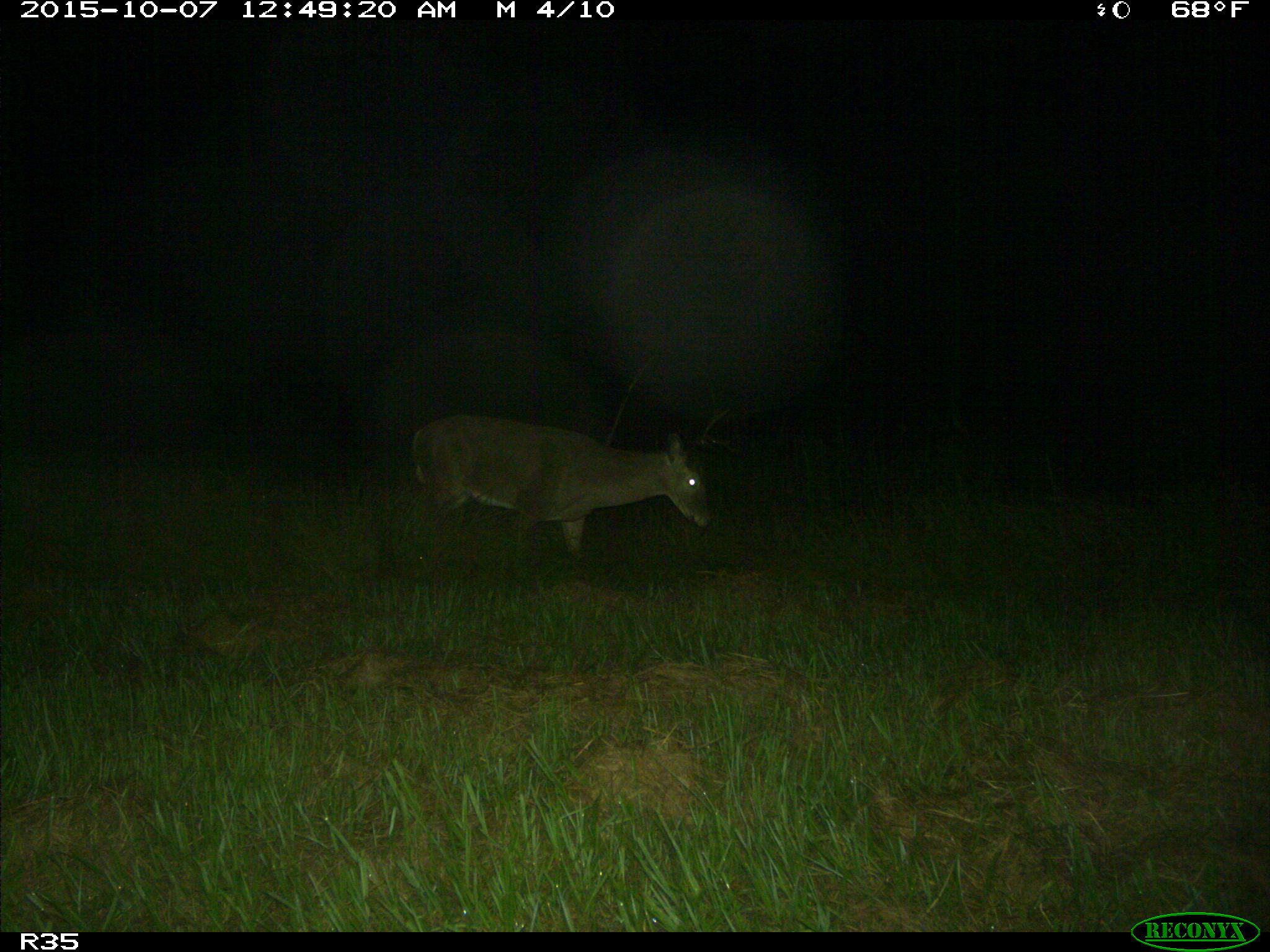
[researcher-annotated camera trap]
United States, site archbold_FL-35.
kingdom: Animalia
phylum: Chordata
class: Mammalia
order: Artiodactyla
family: Cervidae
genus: Odocoileus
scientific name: Odocoileus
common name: deer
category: unidentified deer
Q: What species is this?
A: Unidentified deer (deer) (Odocoileus).